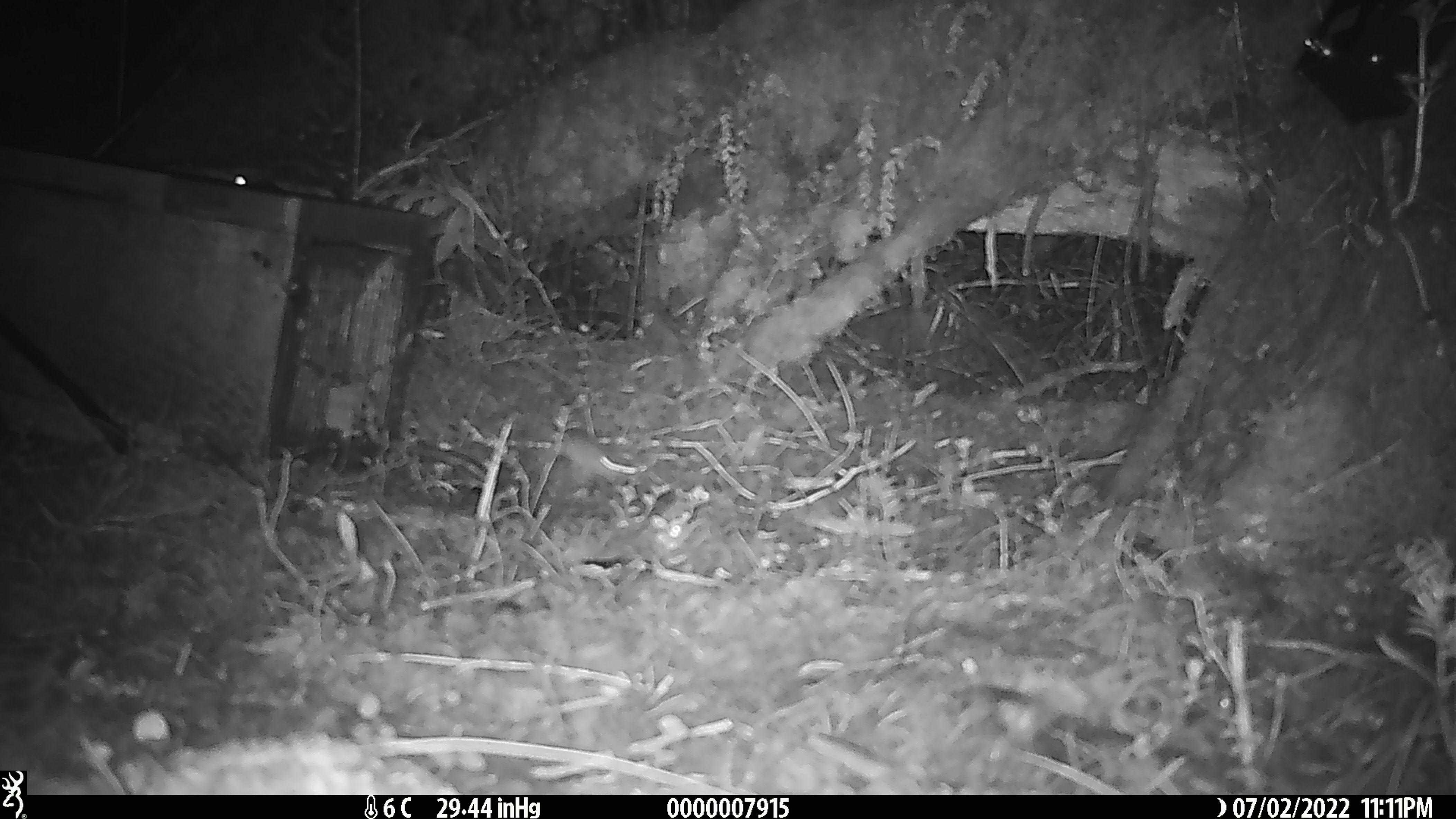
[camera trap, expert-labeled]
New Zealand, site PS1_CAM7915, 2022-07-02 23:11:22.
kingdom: Animalia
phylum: Chordata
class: Mammalia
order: Rodentia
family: Muridae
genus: Mus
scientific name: Mus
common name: mouse